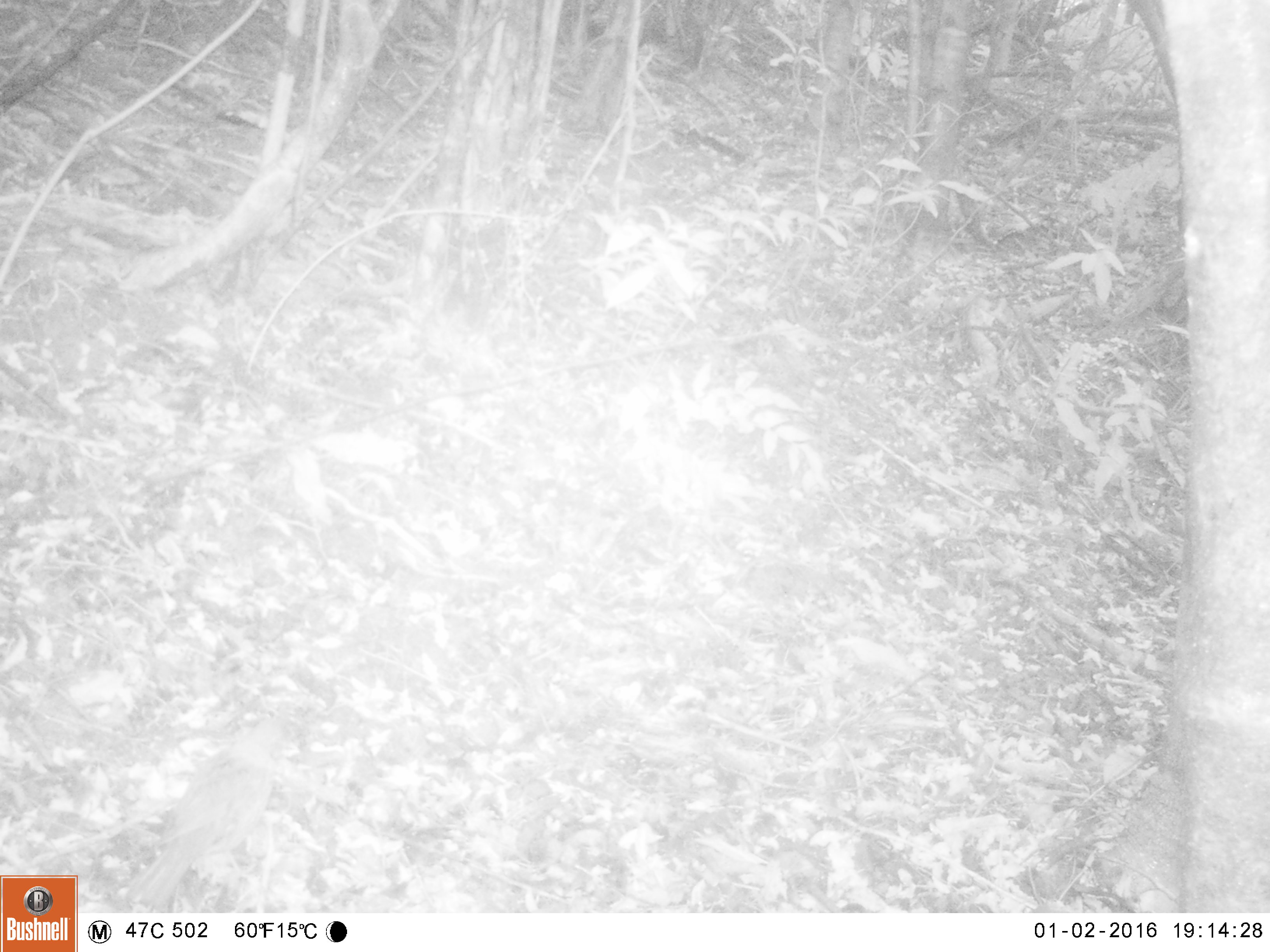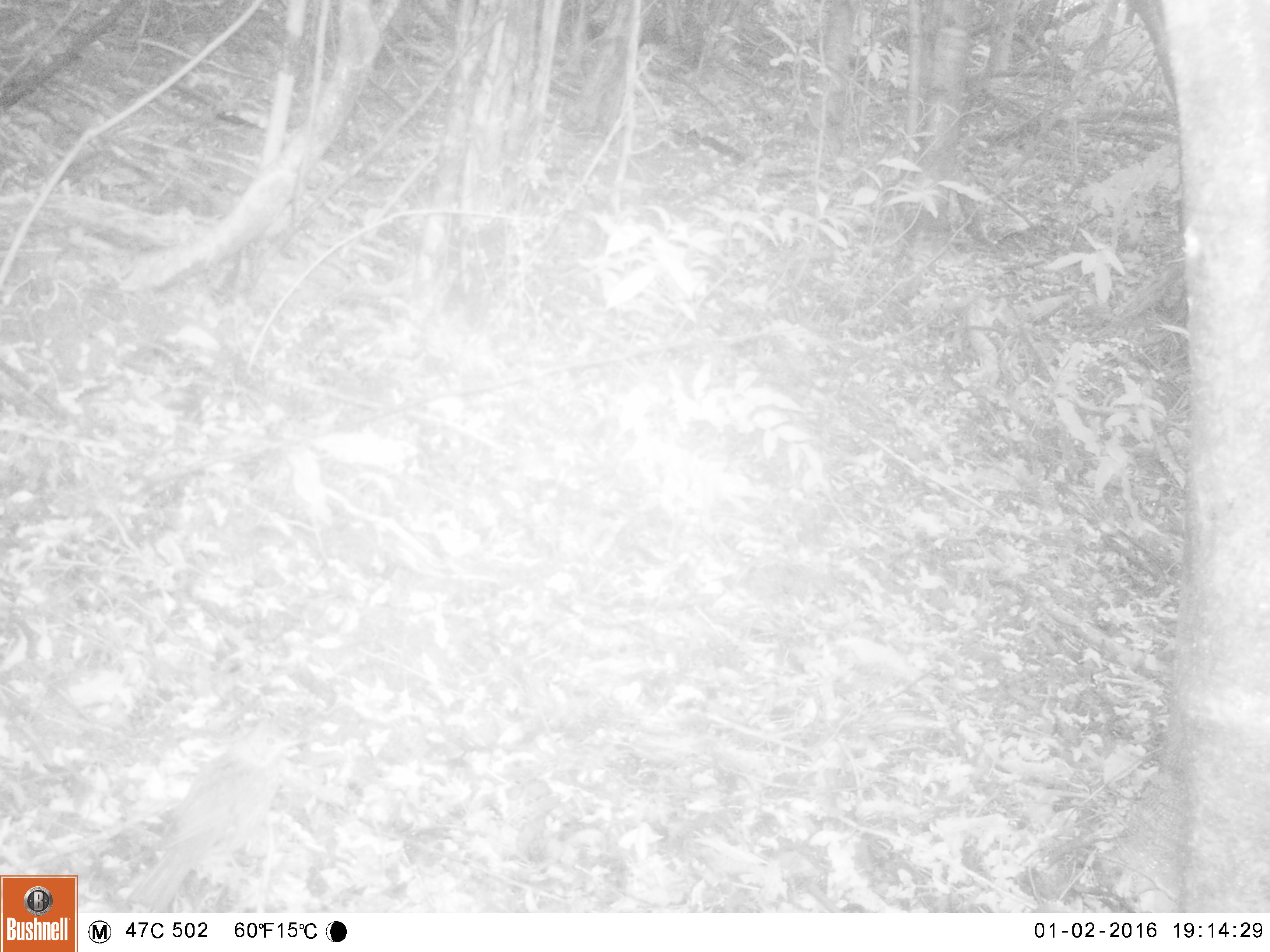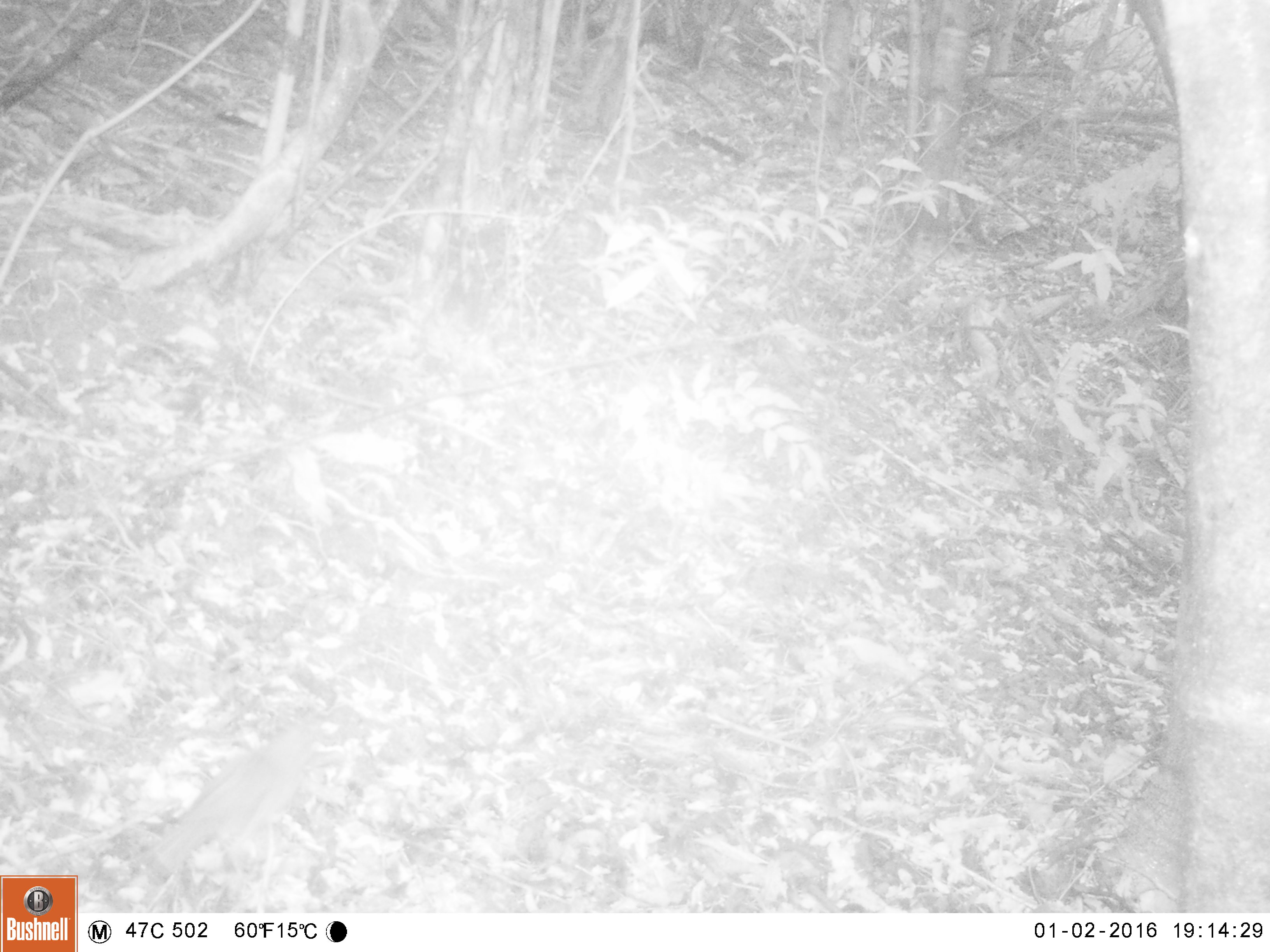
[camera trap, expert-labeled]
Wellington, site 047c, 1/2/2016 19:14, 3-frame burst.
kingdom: Animalia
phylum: Chordata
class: Aves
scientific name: Aves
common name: bird